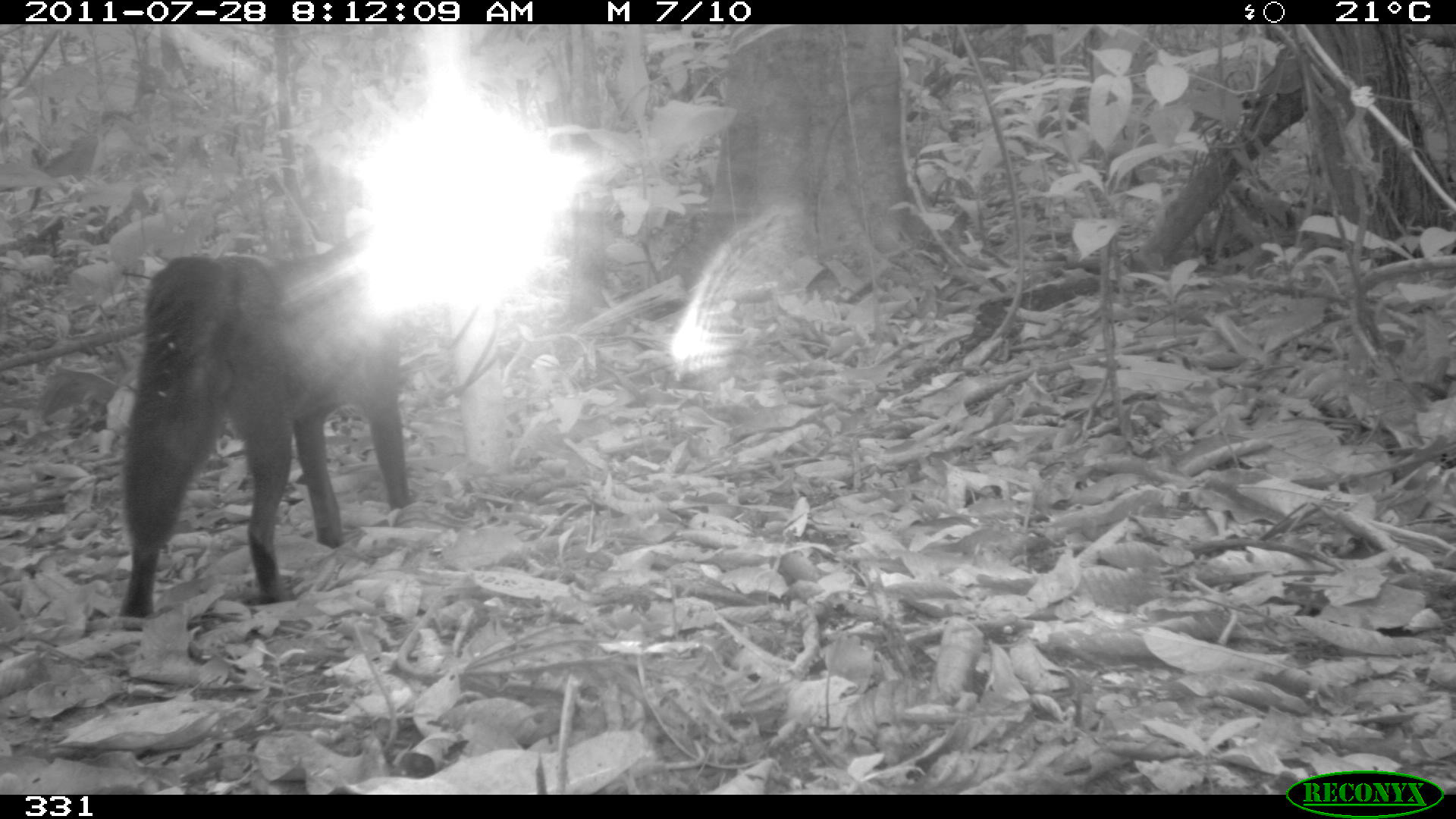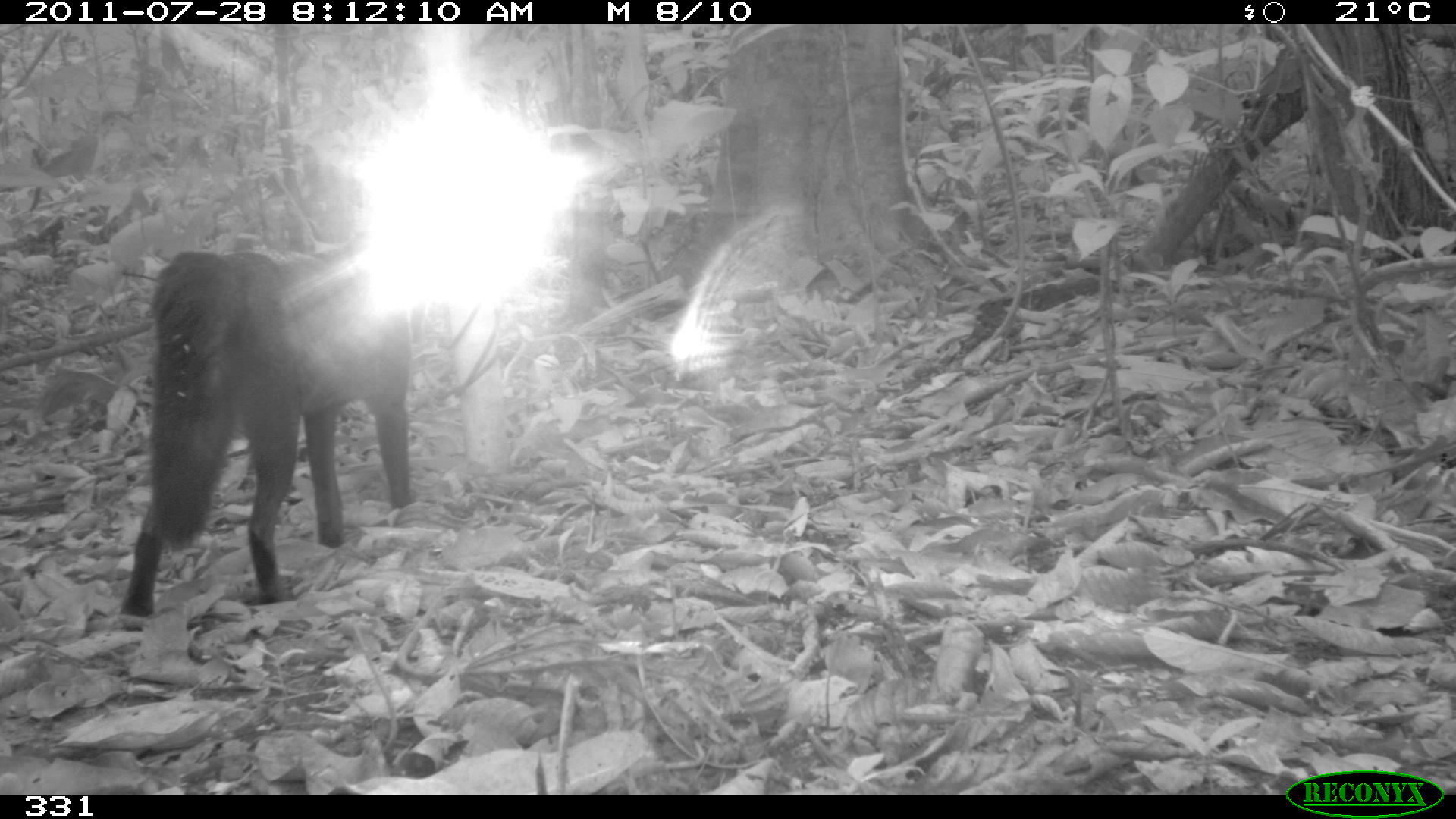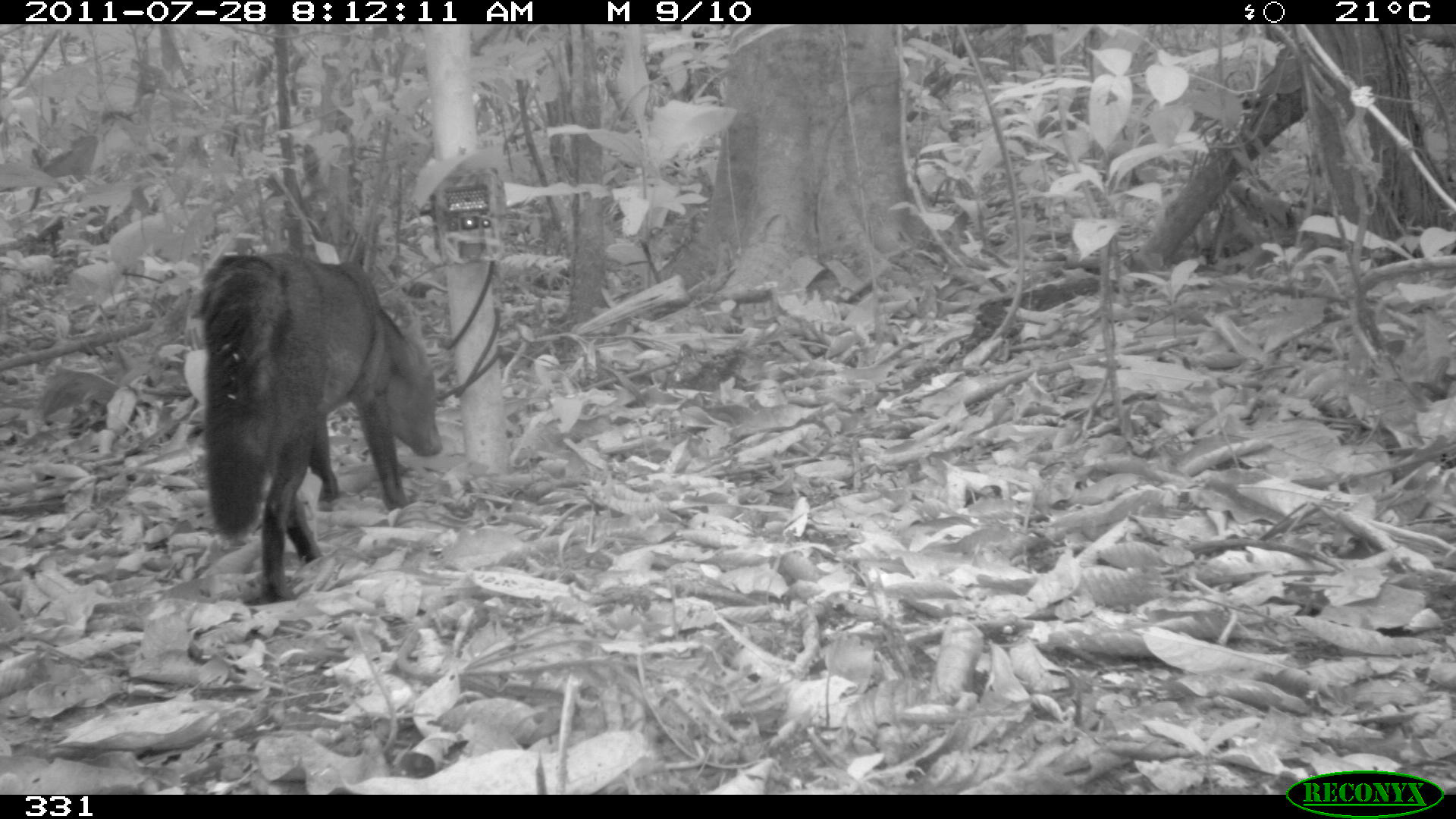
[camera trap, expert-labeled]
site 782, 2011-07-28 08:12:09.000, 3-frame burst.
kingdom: Animalia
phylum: Chordata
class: Mammalia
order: Carnivora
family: Canidae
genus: Atelocynus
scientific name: Atelocynus microtis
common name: short-eared dog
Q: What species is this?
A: Atelocynus microtis (short-eared dog).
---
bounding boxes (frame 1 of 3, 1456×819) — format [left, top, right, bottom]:
atelocynus microtis: [118, 221, 417, 620]